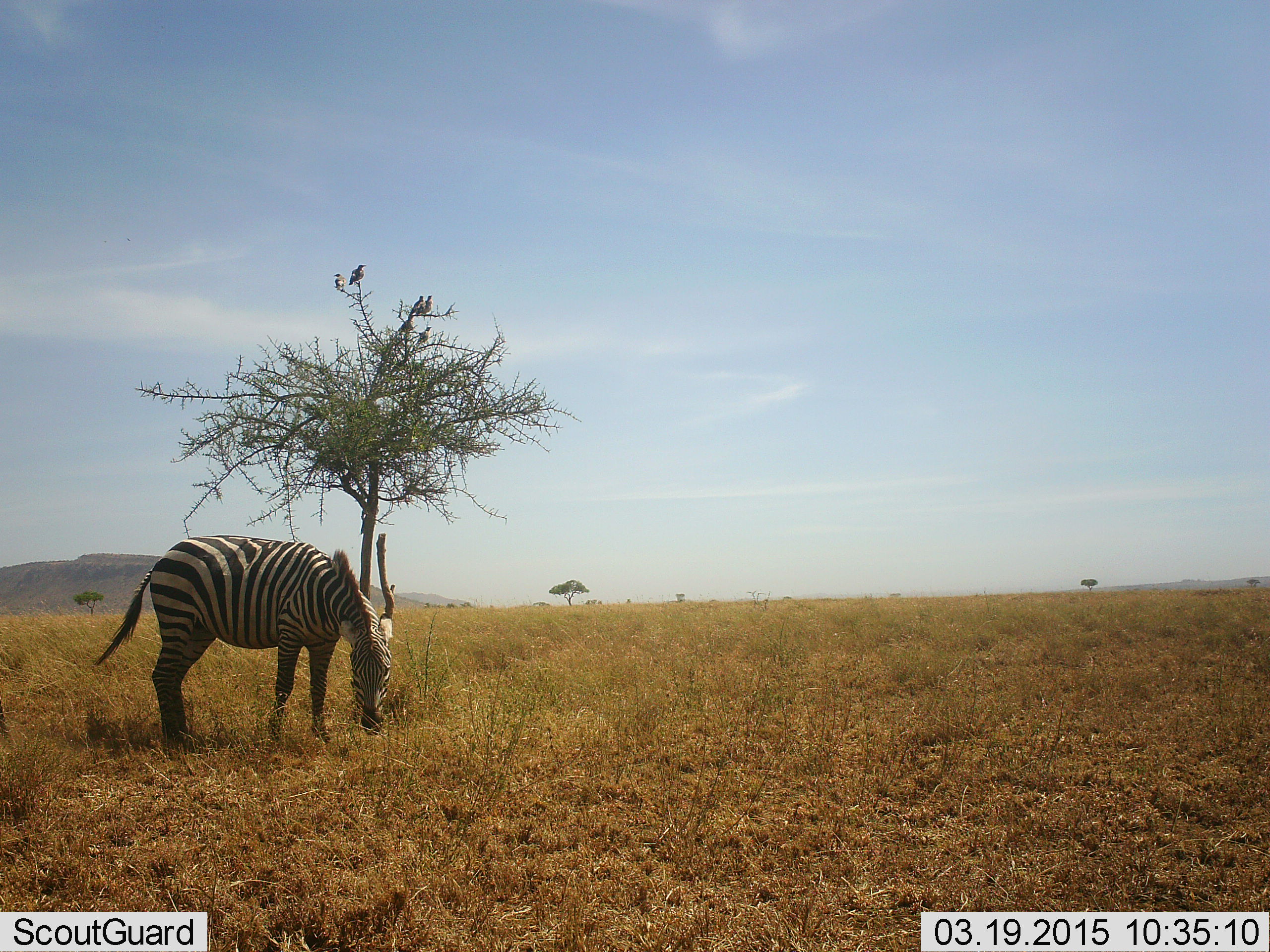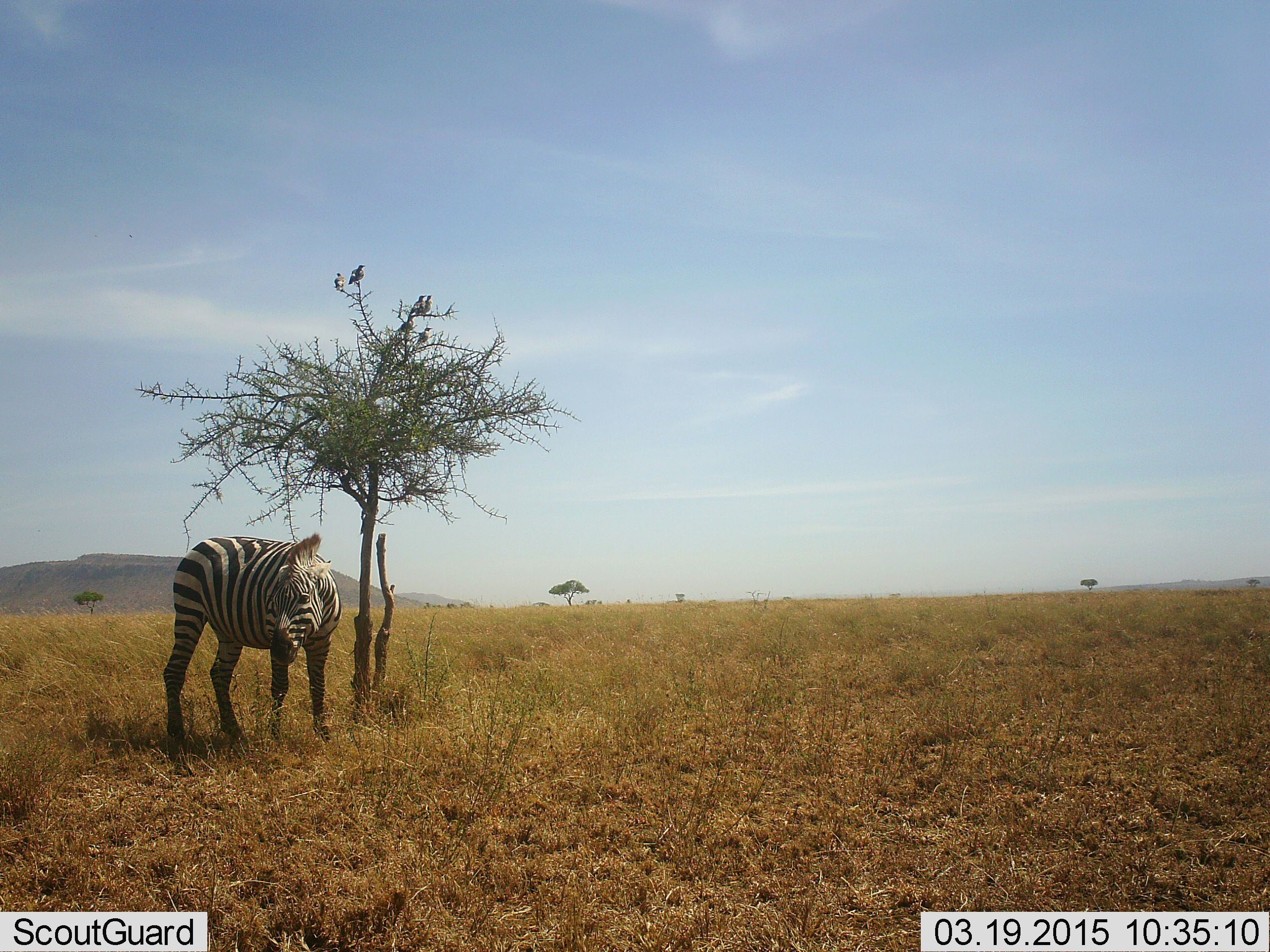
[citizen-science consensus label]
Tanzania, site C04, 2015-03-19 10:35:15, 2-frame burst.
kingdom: Animalia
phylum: Chordata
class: Mammalia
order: Perissodactyla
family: Equidae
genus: Equus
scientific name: Equus quagga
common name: plains zebra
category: zebra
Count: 1.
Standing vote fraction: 81%.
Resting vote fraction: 0%.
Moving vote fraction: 0%.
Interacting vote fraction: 0%.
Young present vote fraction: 0%.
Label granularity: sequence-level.